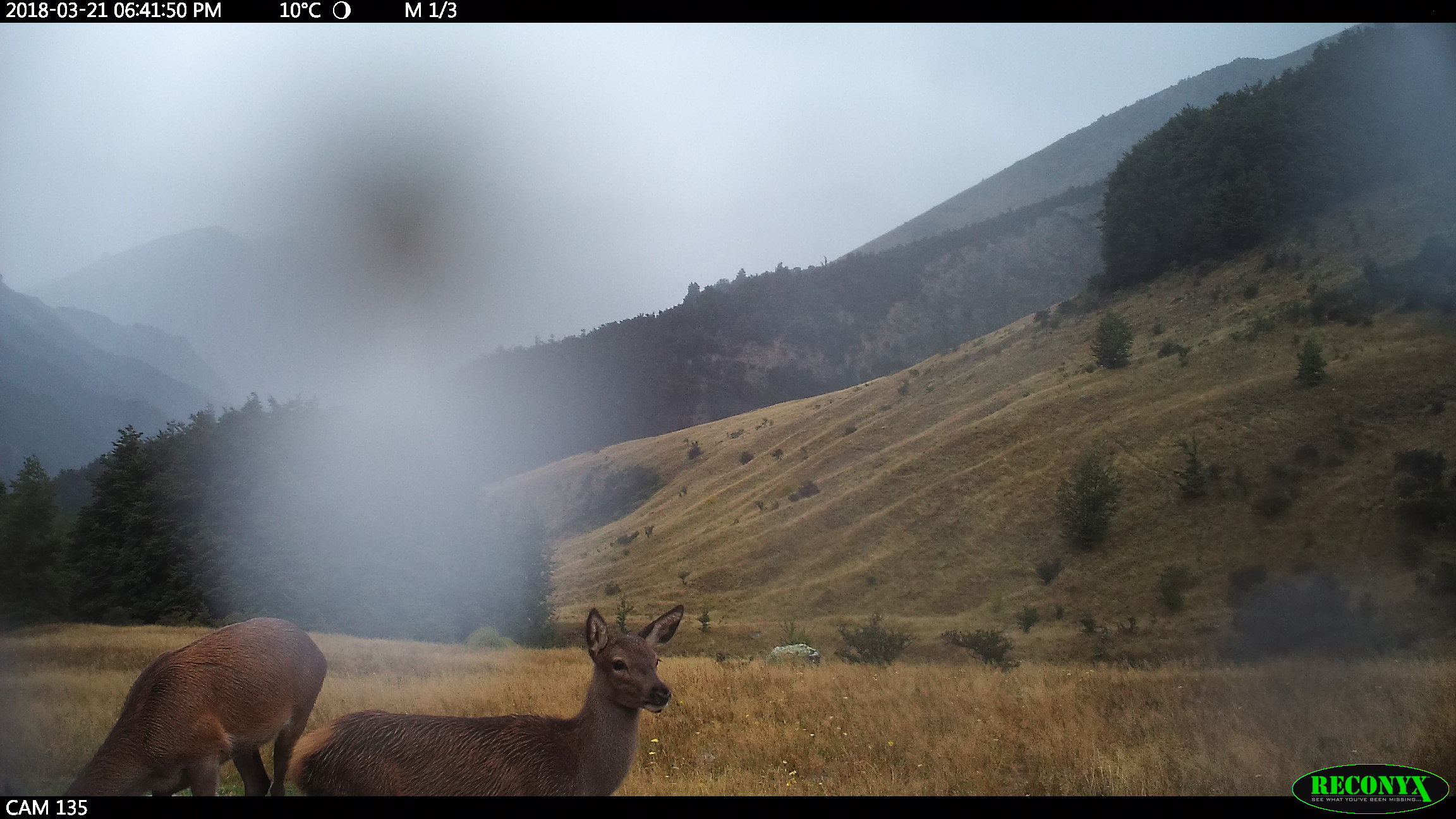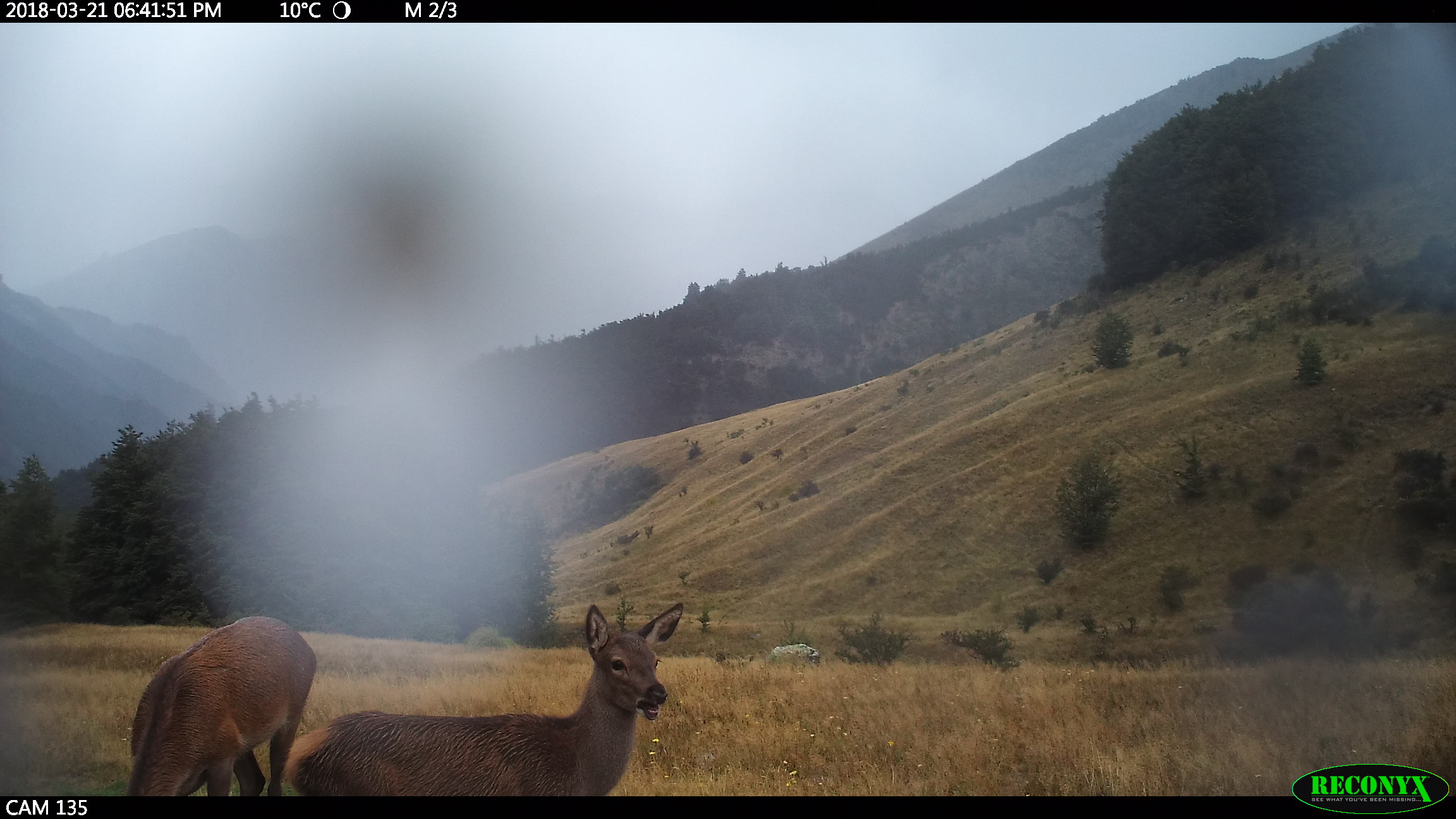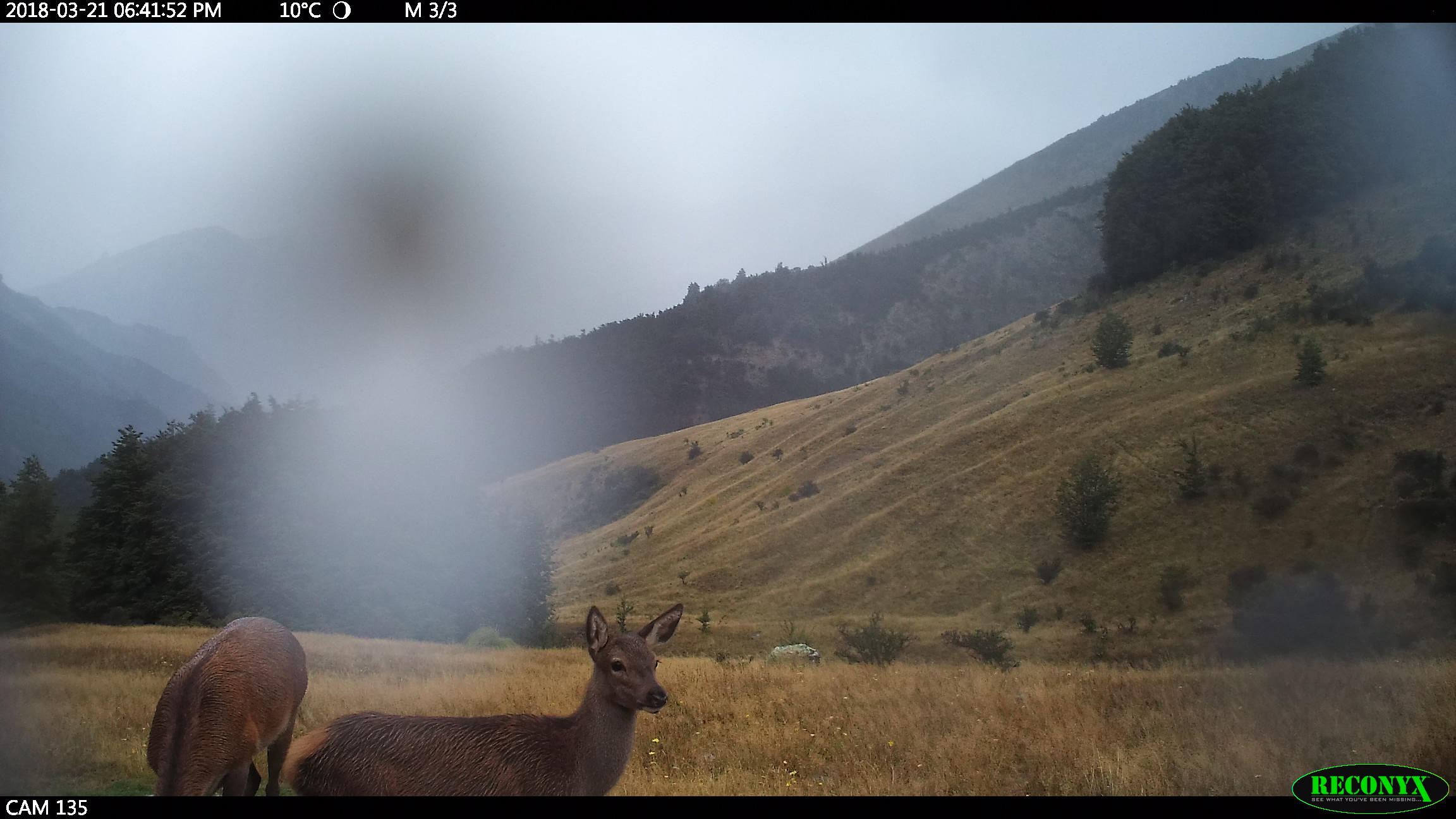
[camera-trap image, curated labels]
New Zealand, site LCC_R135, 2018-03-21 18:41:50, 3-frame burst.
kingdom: Animalia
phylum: Chordata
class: Mammalia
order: Artiodactyla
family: Cervidae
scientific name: Cervidae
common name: deer